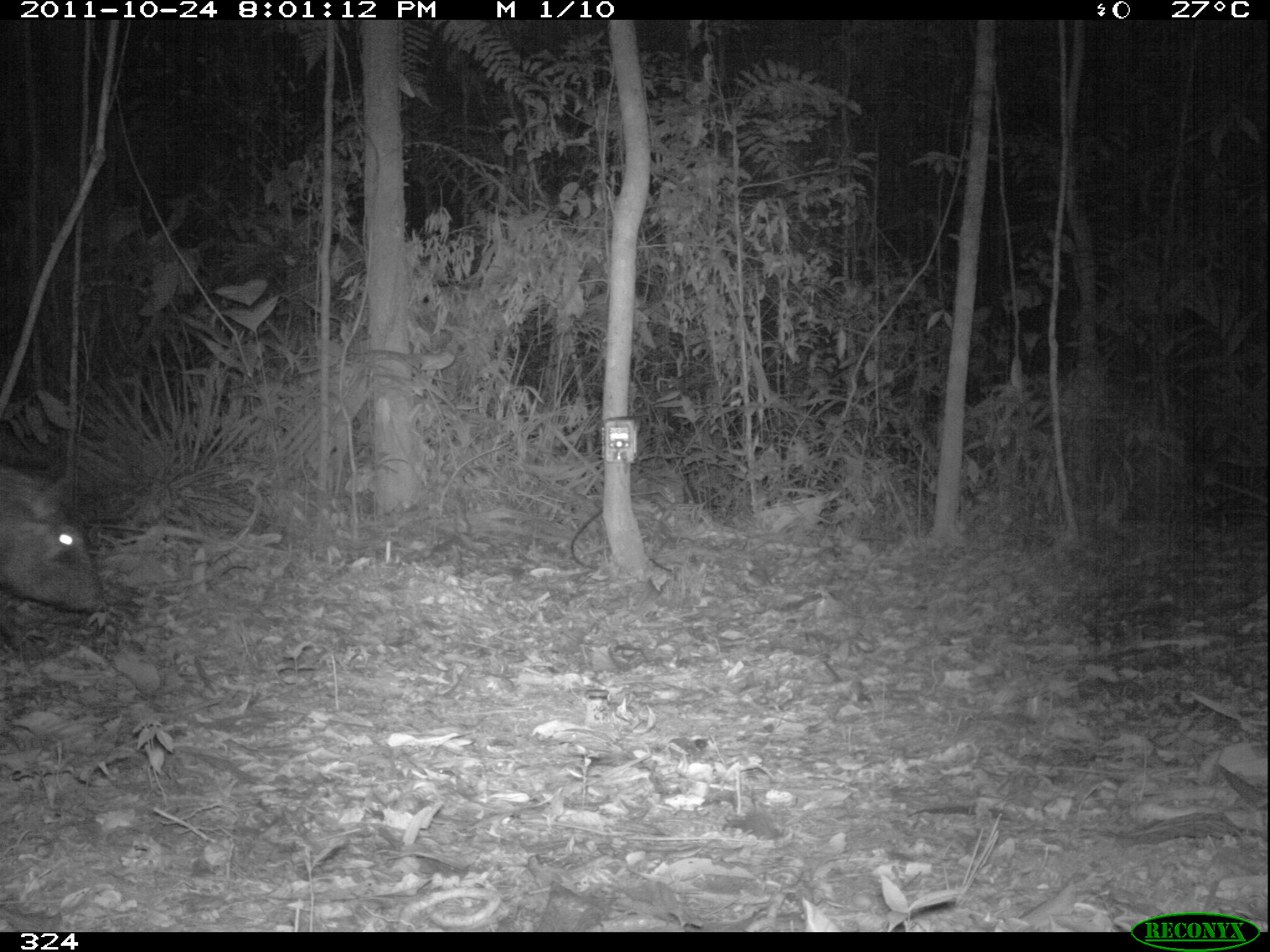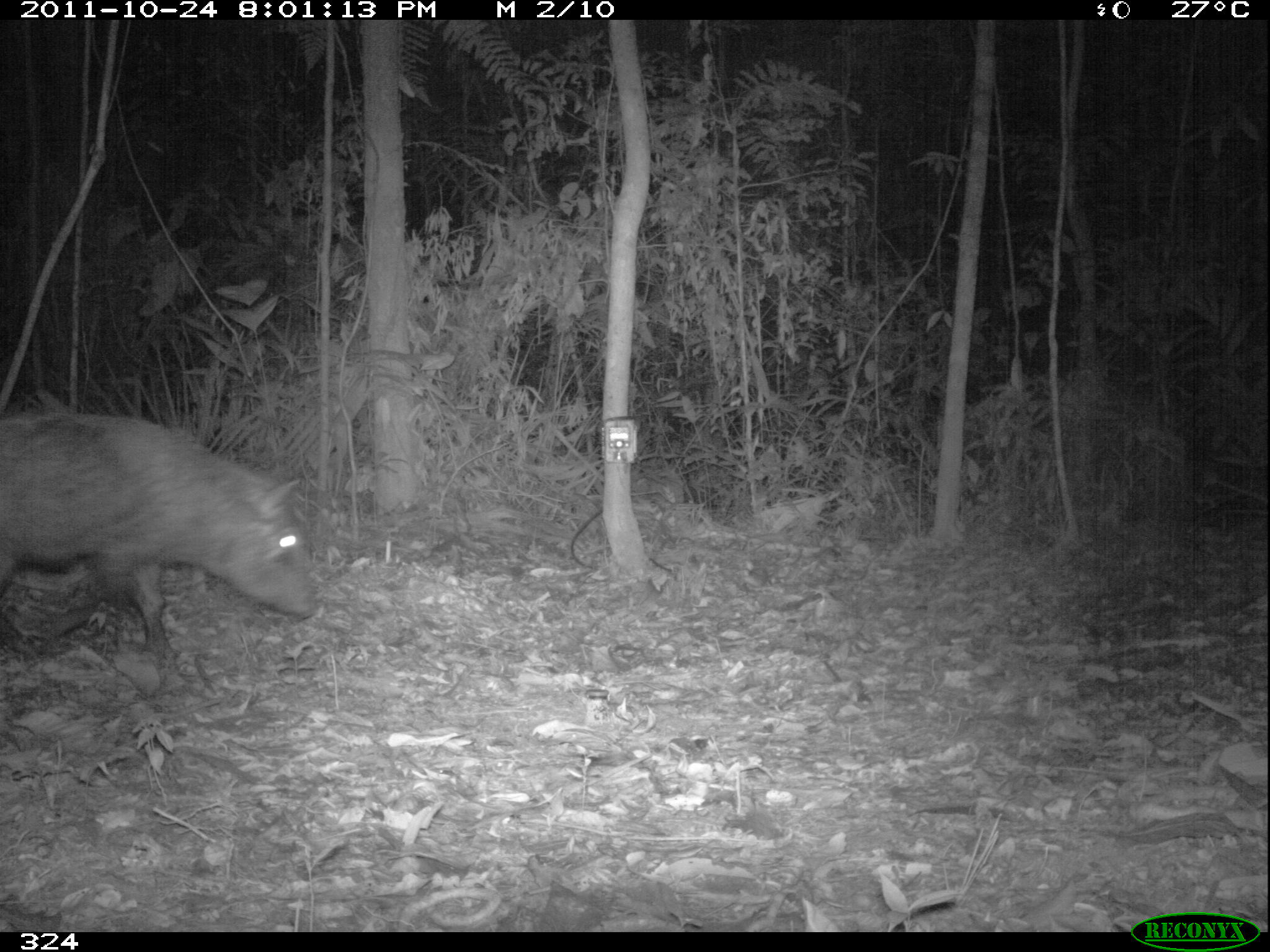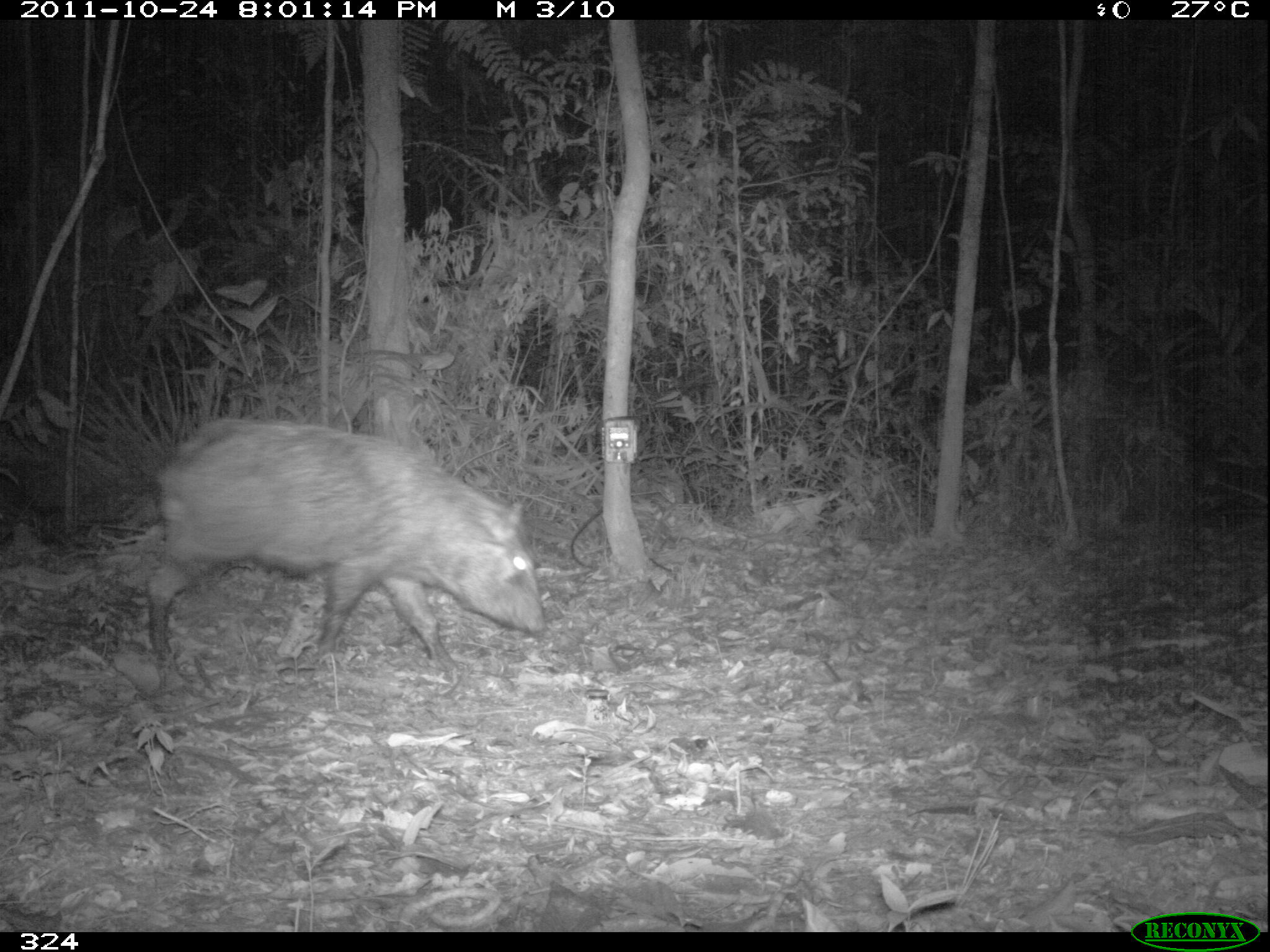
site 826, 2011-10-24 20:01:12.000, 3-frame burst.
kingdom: Animalia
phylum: Chordata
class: Mammalia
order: Artiodactyla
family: Tayassuidae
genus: Pecari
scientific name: Pecari tajacu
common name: collared peccary